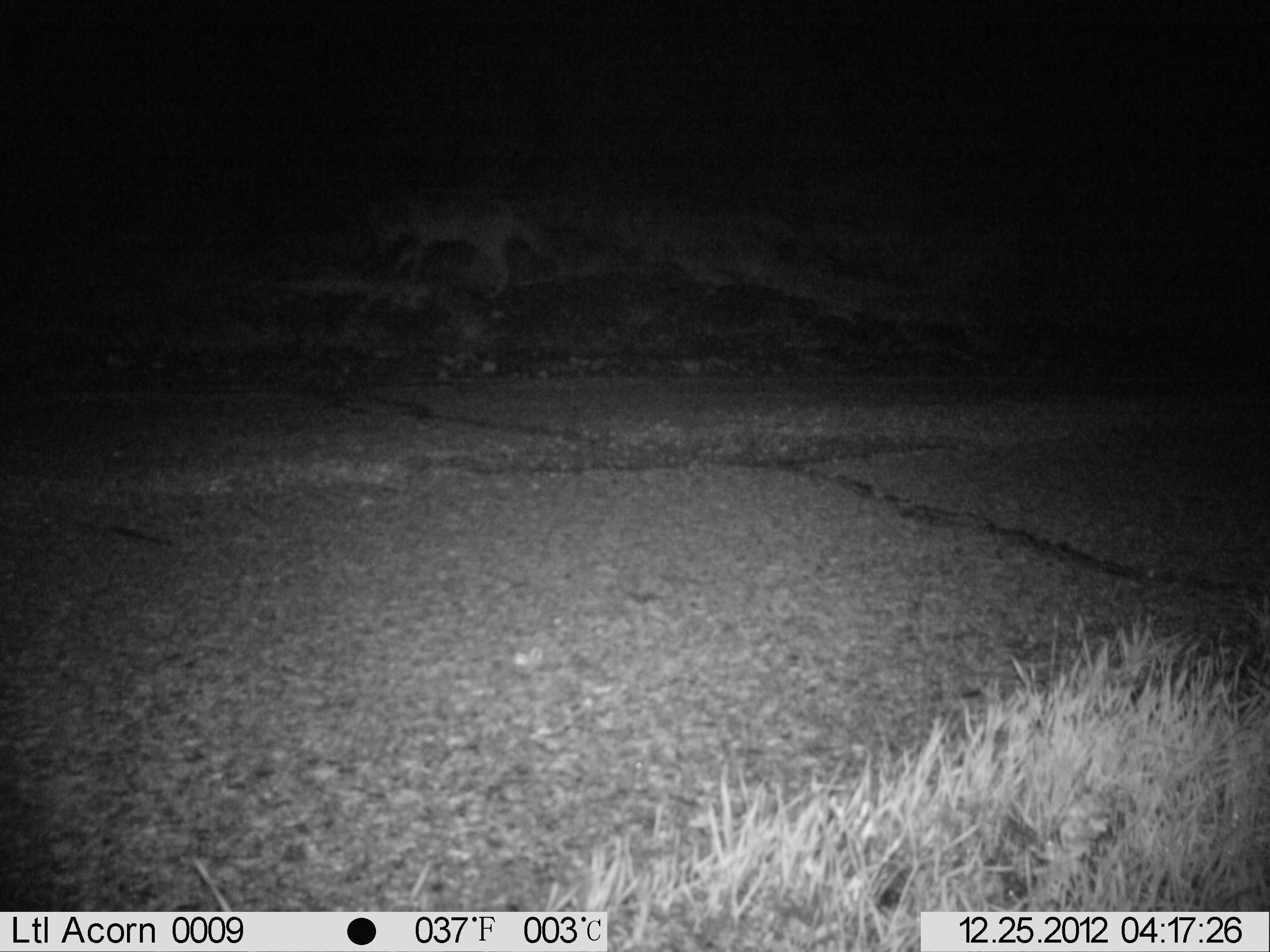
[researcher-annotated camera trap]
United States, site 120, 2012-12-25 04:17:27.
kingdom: Animalia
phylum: Chordata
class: Mammalia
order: Carnivora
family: Canidae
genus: Canis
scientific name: Canis latrans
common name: coyote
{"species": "coyote (Canis latrans)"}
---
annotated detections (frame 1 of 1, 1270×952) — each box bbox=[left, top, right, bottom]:
coyote: bbox=[343, 178, 595, 313]